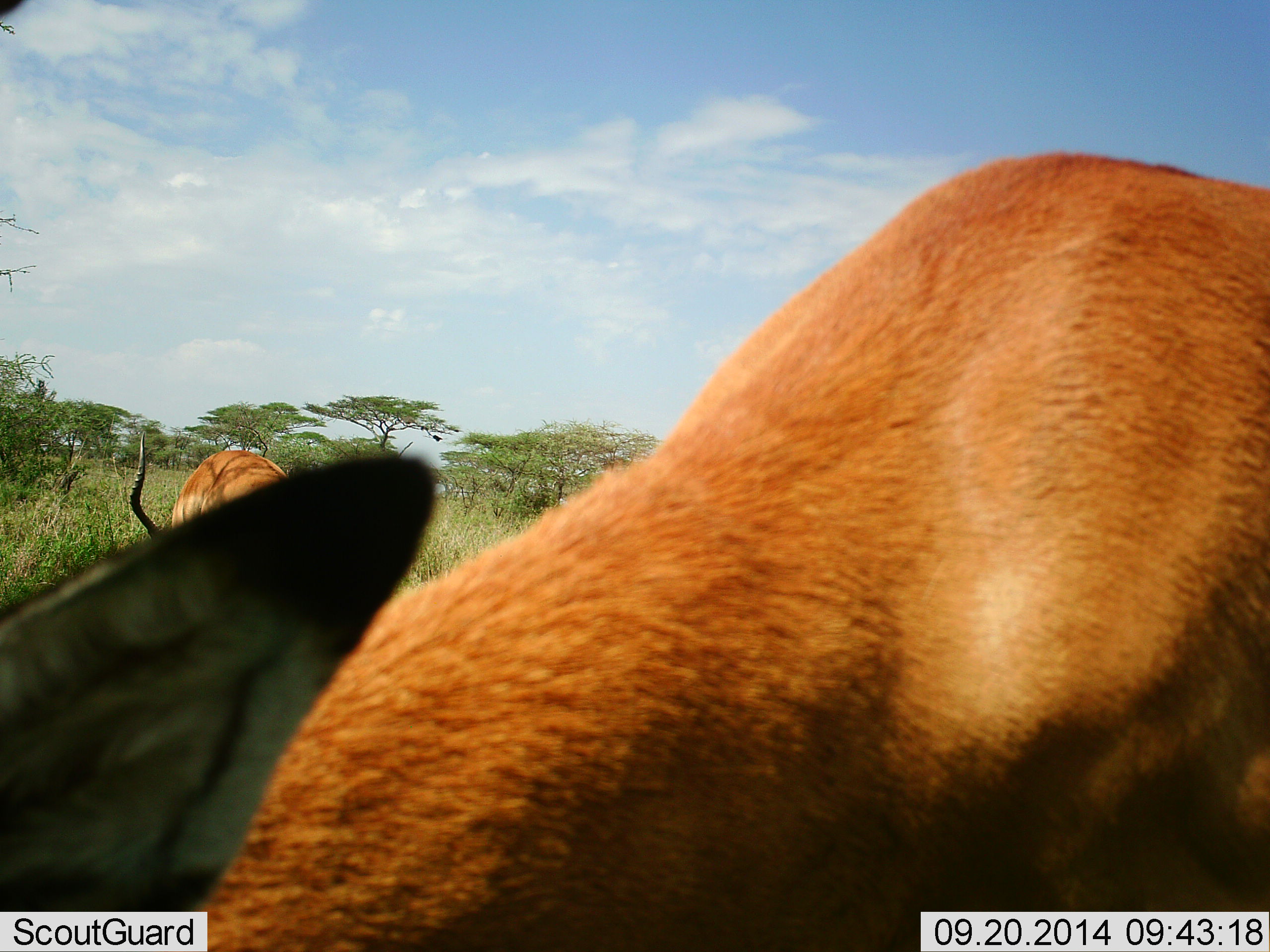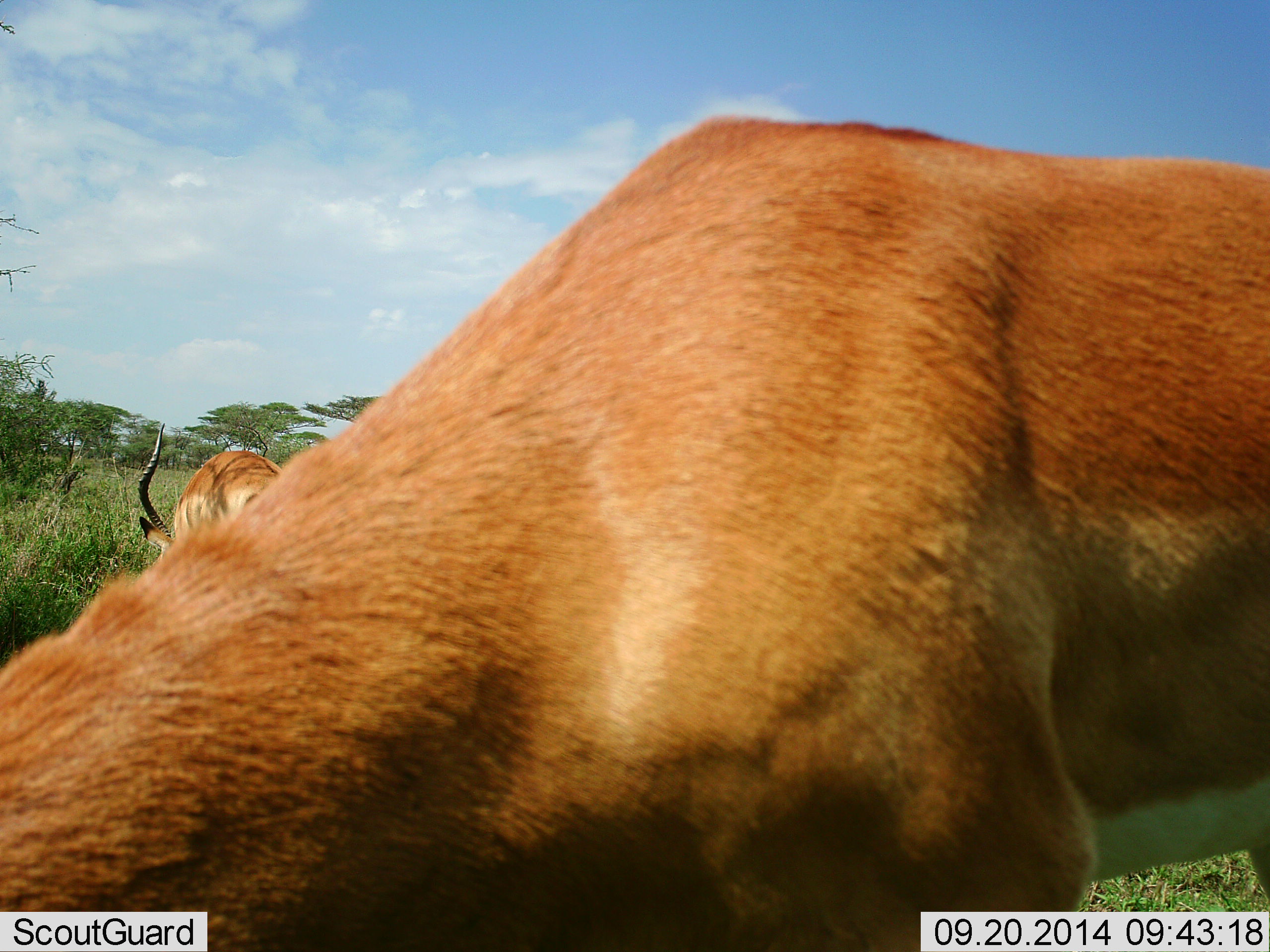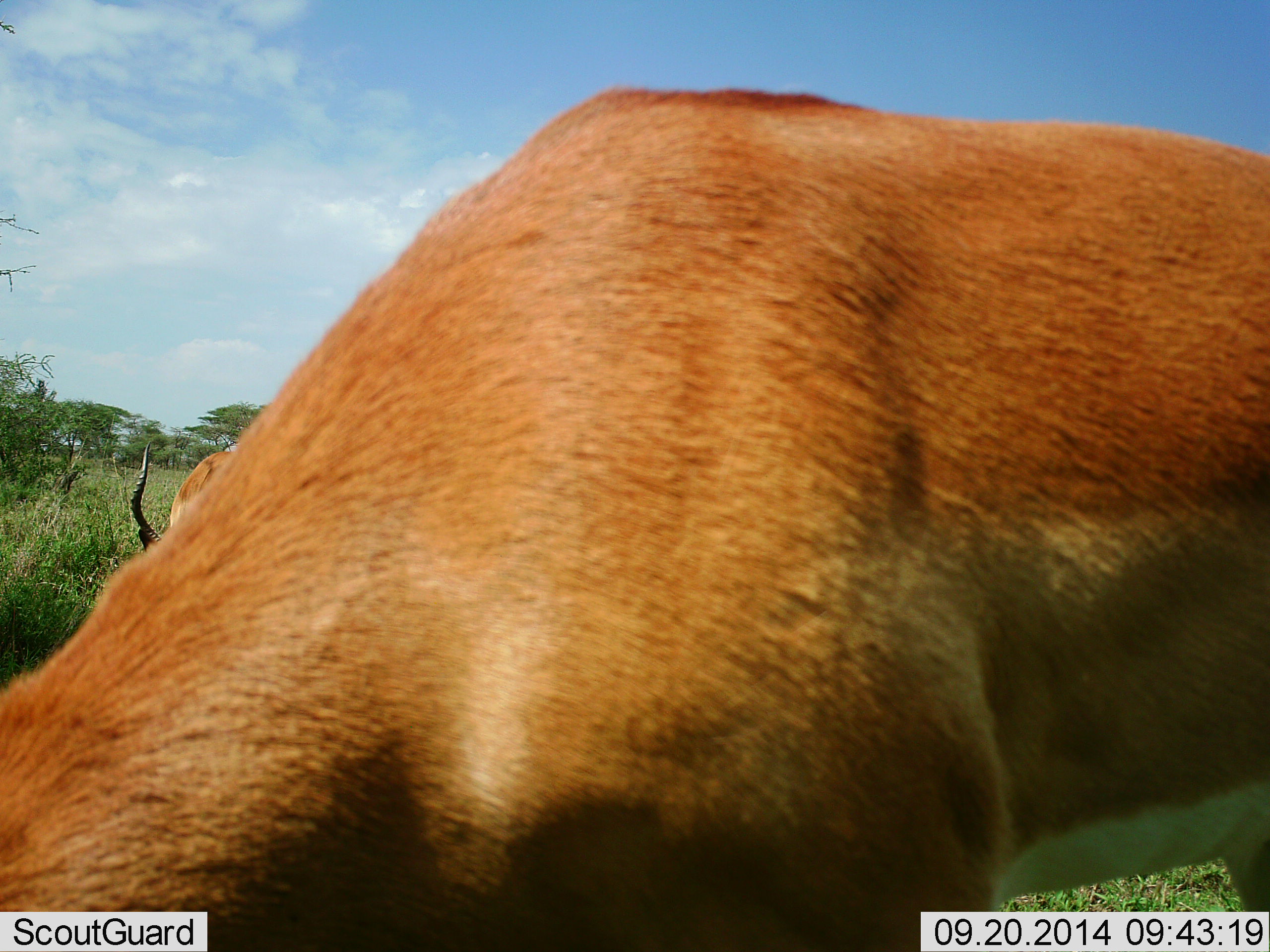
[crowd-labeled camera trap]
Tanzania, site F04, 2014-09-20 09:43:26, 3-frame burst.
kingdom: Animalia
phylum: Chordata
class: Mammalia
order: Artiodactyla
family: Bovidae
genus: Aepyceros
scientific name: Aepyceros melampus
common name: impala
Impala (Aepyceros melampus), count 2. Behavior (volunteer vote fractions): standing 40%, resting 0%, moving 10%, interacting 0%. Young present (vote fraction): 0%. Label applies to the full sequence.